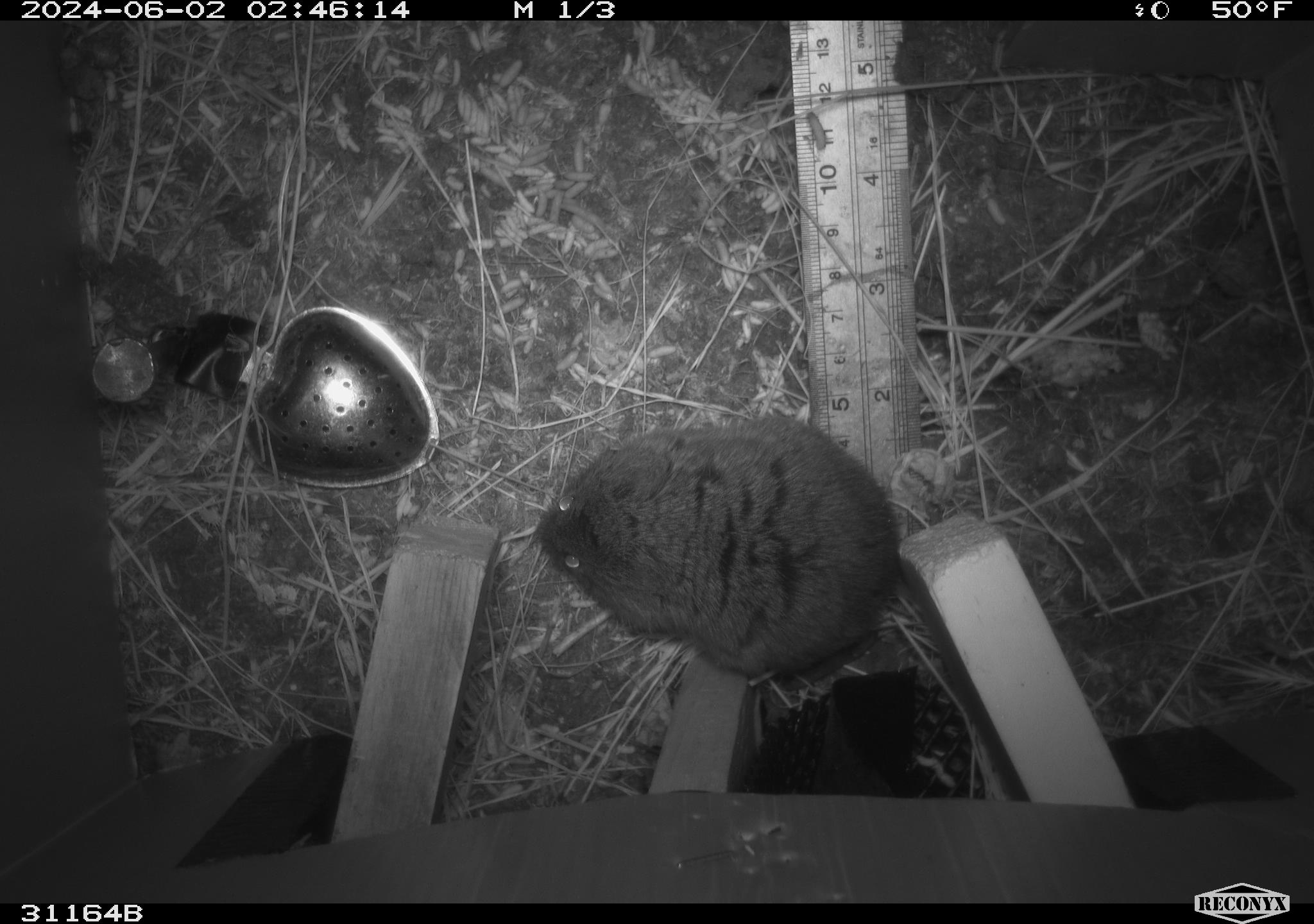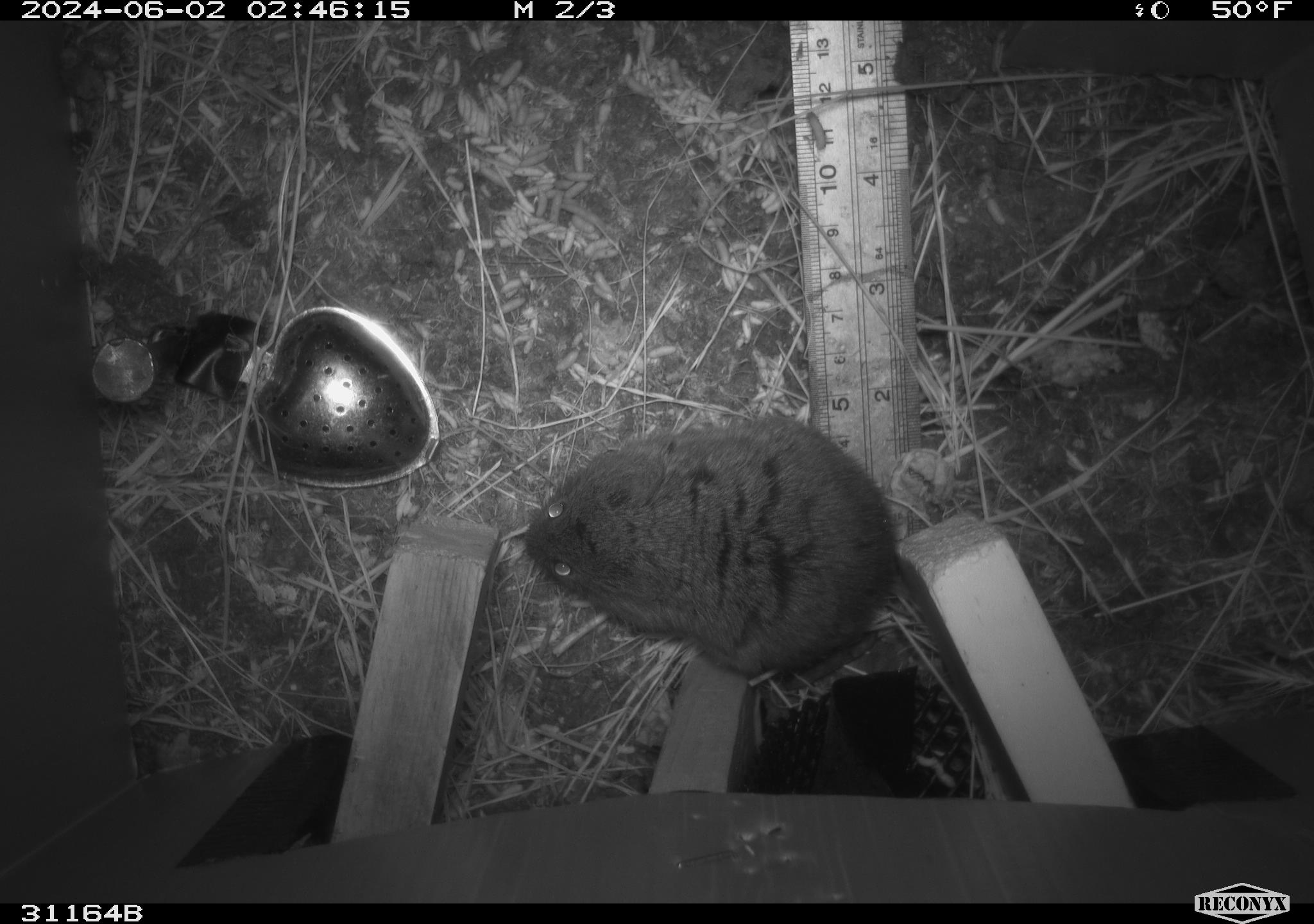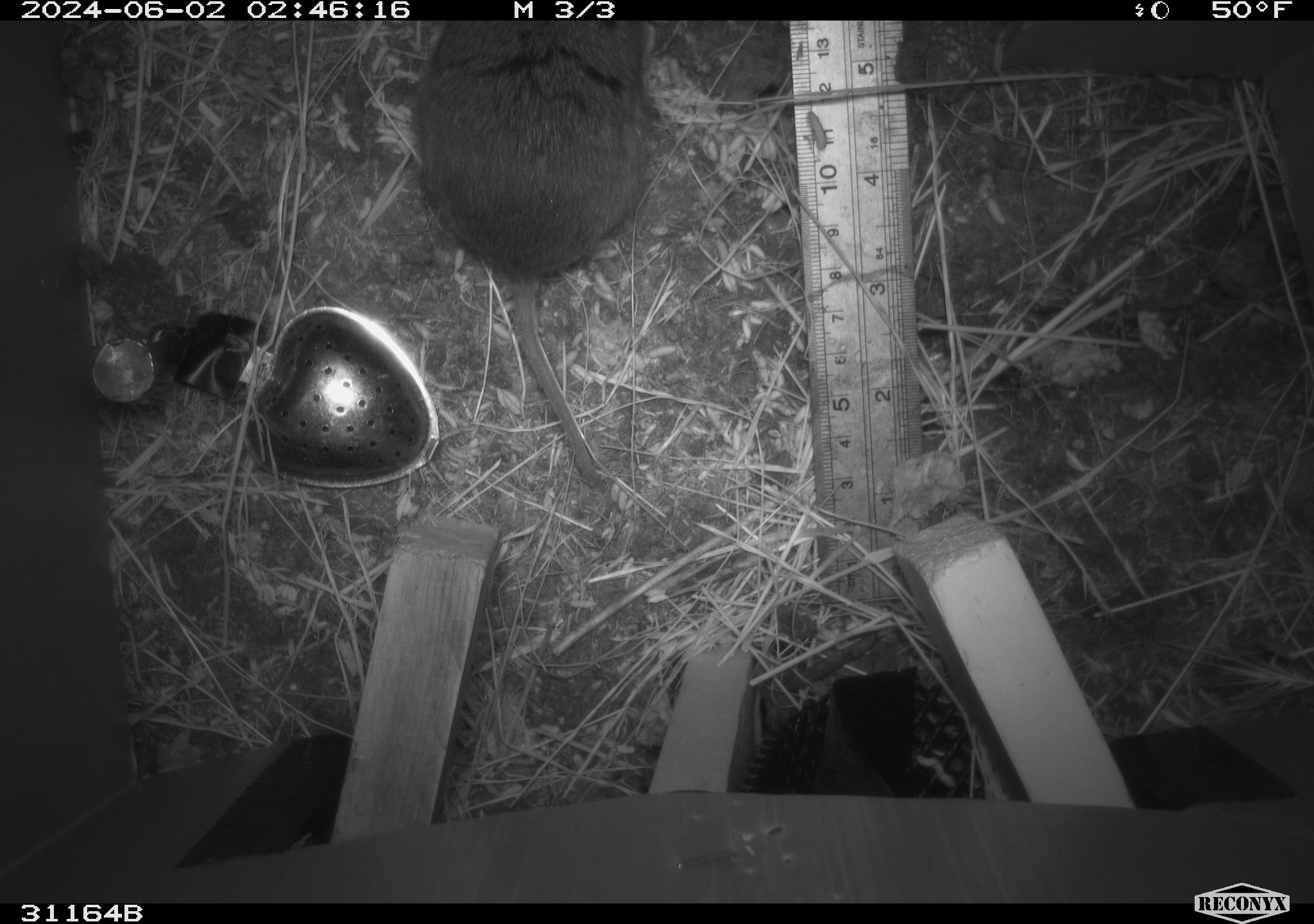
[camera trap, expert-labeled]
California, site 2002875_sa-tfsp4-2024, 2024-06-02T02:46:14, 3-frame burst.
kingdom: Animalia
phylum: Chordata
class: Mammalia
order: Rodentia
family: Cricetidae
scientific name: Arvicolinae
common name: voles, lemmings, and muskrats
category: arvicolinae subfamily